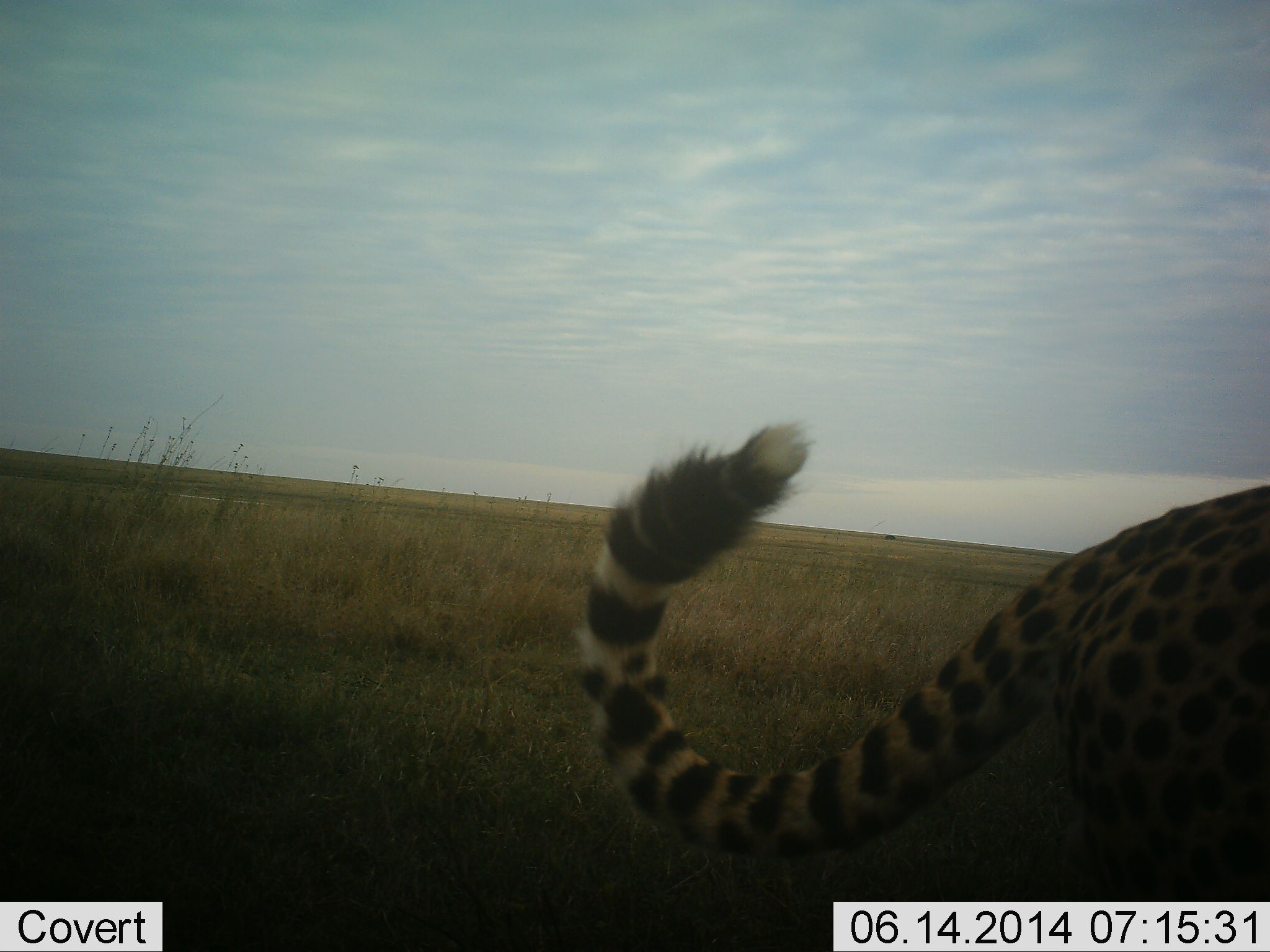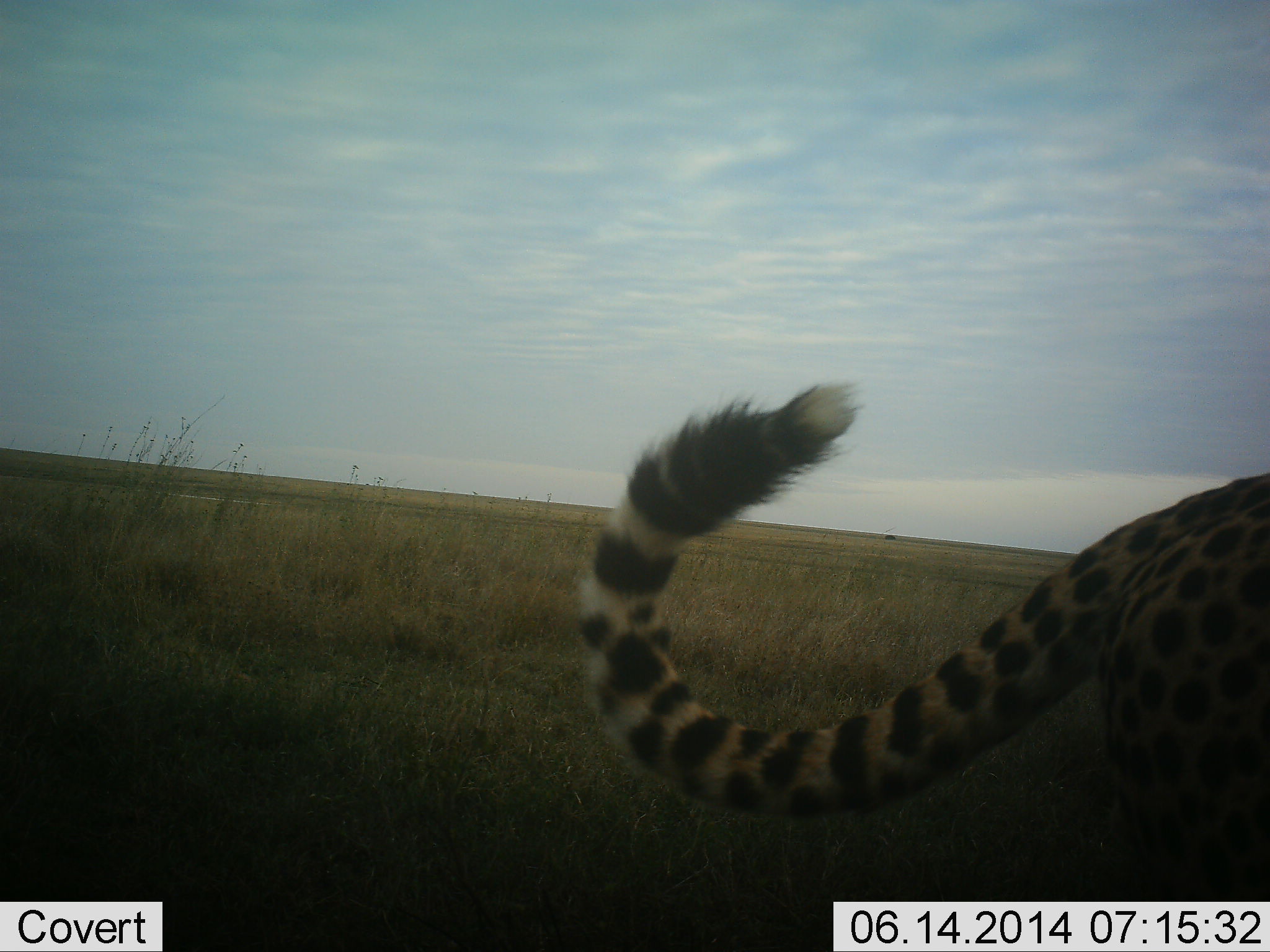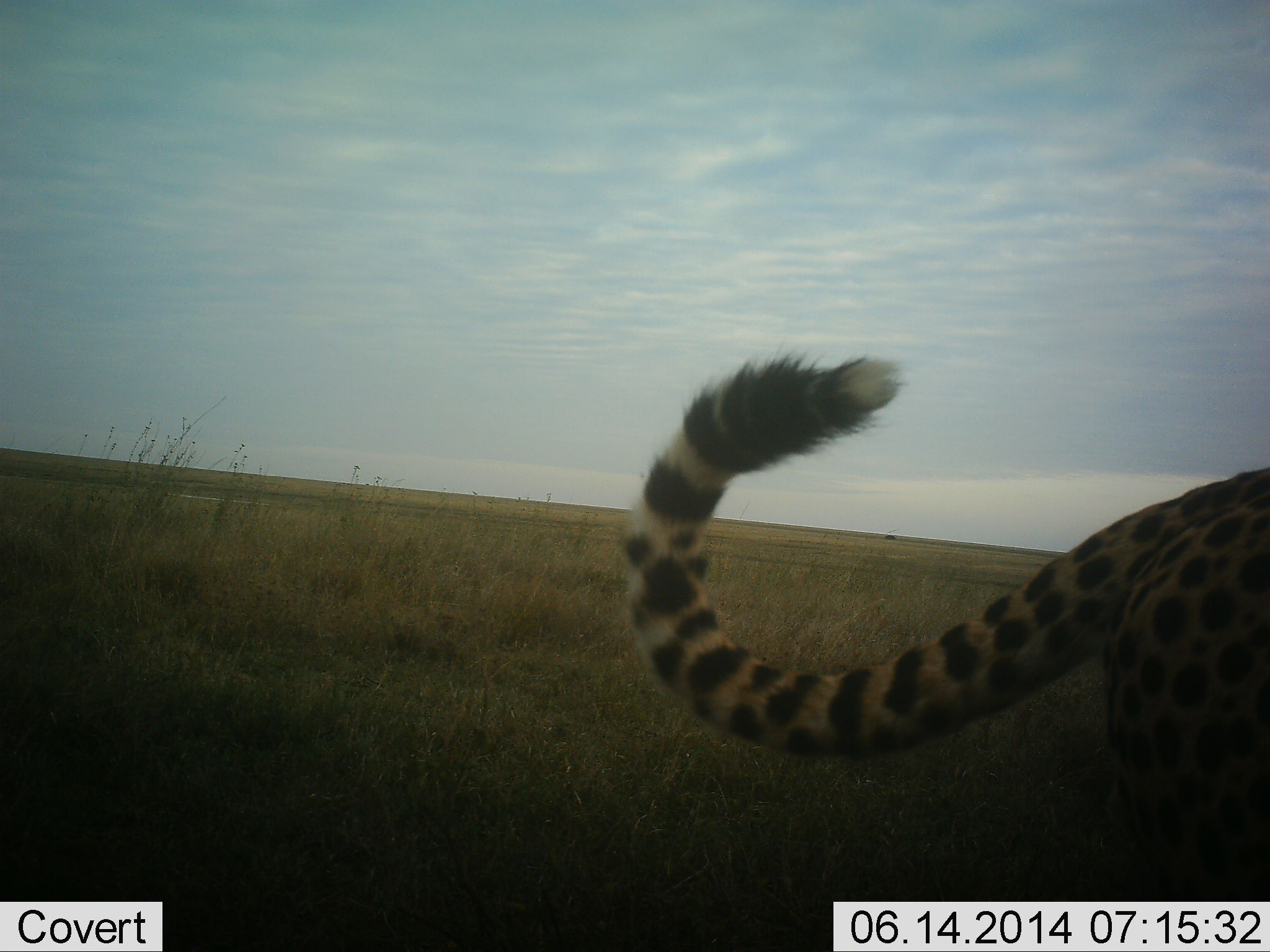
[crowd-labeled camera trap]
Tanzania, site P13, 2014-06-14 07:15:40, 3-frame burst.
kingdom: Animalia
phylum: Chordata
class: Mammalia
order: Carnivora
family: Felidae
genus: Acinonyx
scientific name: Acinonyx jubatus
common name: cheetah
Cheetah (Acinonyx jubatus), count 1. Behavior (volunteer vote fractions): standing 100%, resting 0%, moving 0%, interacting 0%. Young present (vote fraction): 0%. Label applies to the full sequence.